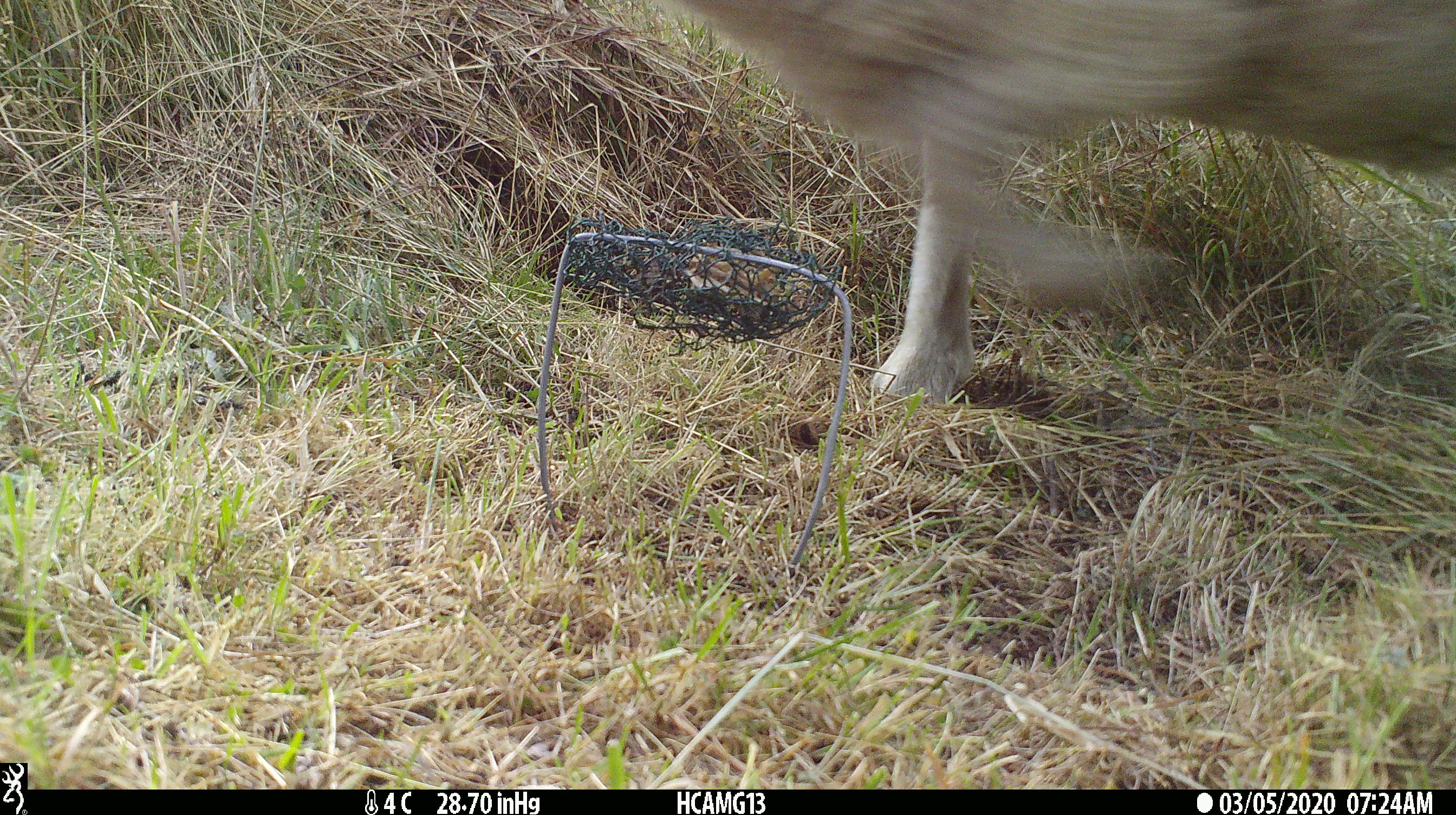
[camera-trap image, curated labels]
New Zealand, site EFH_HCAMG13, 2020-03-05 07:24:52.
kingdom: Animalia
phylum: Chordata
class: Mammalia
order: Artiodactyla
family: Bovidae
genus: Ovis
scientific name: Ovis aries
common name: domestic sheep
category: sheep